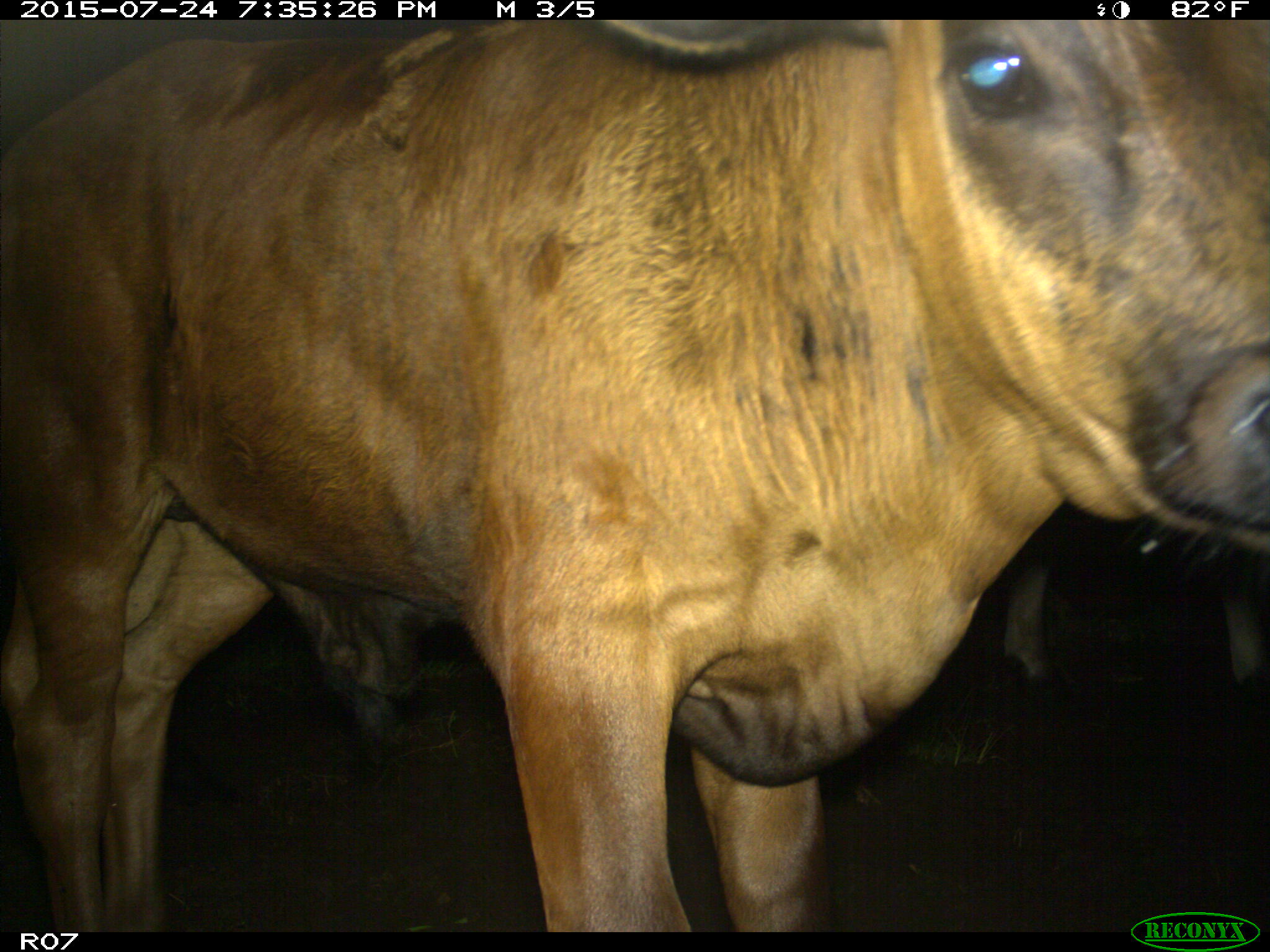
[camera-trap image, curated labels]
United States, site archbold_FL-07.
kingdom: Animalia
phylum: Chordata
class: Mammalia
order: Artiodactyla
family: Bovidae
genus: Bos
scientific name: Bos taurus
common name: domestic cow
Bos taurus (domestic cow).